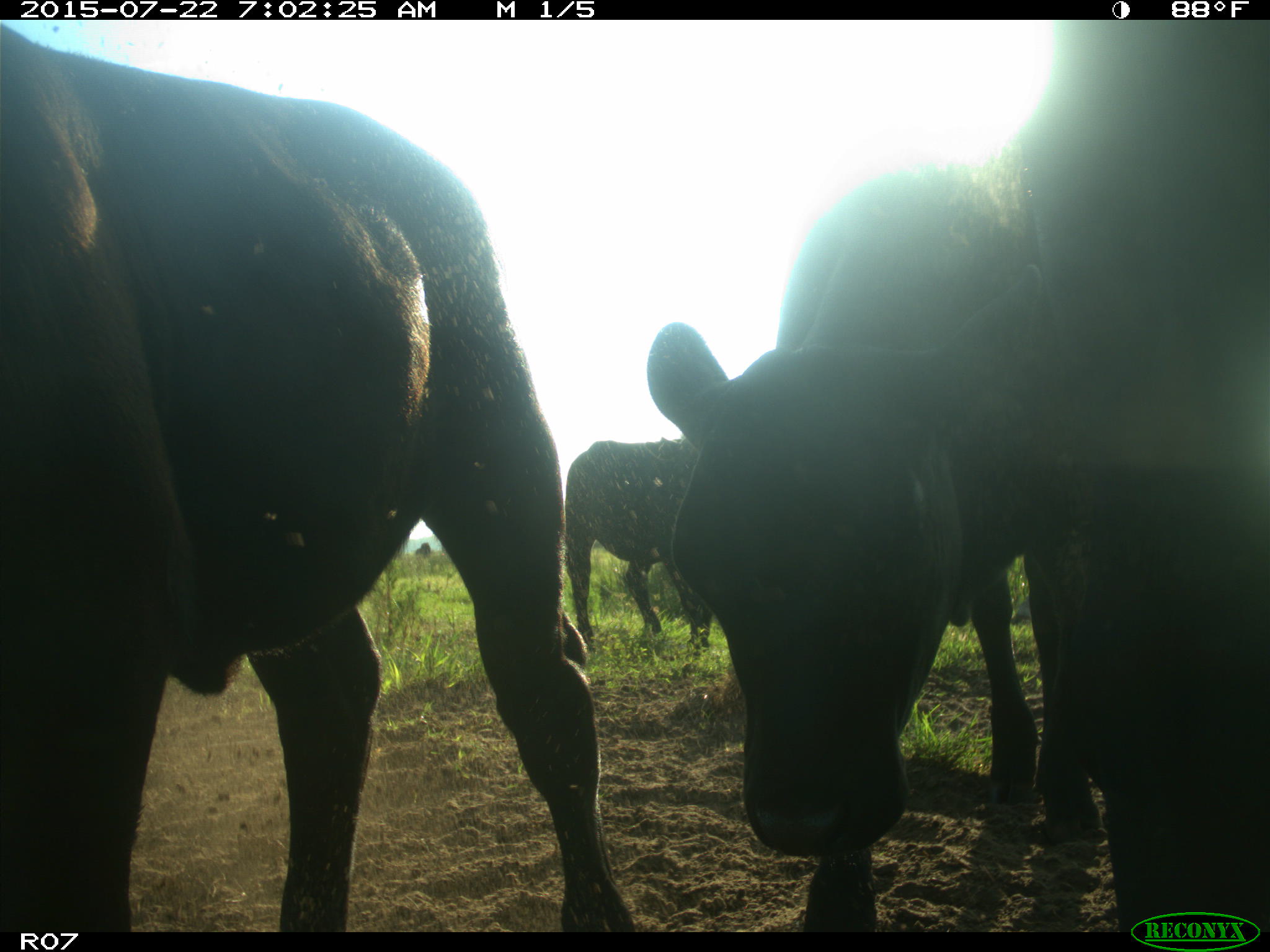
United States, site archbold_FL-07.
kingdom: Animalia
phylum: Chordata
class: Mammalia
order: Artiodactyla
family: Bovidae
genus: Bos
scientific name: Bos taurus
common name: domestic cow